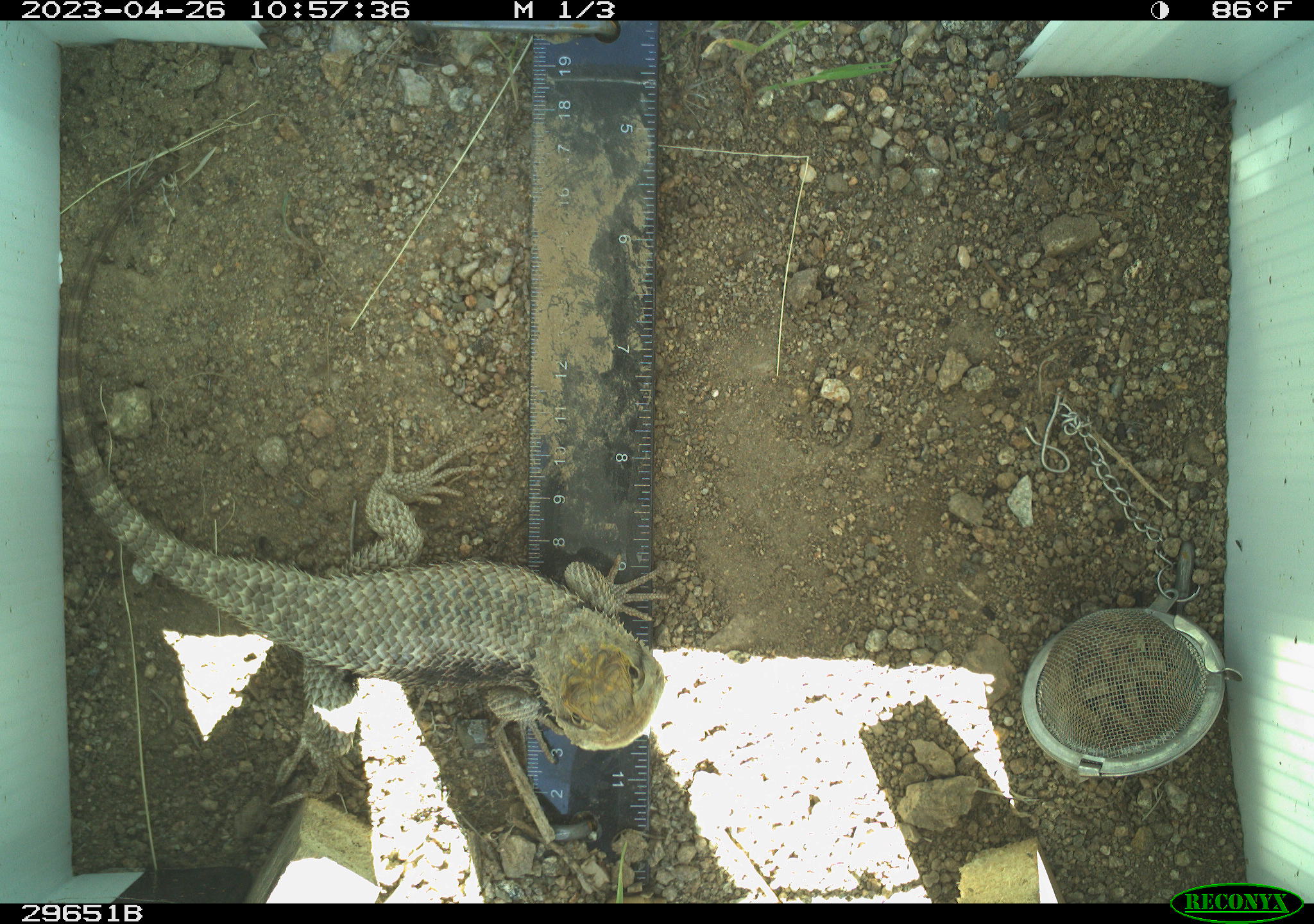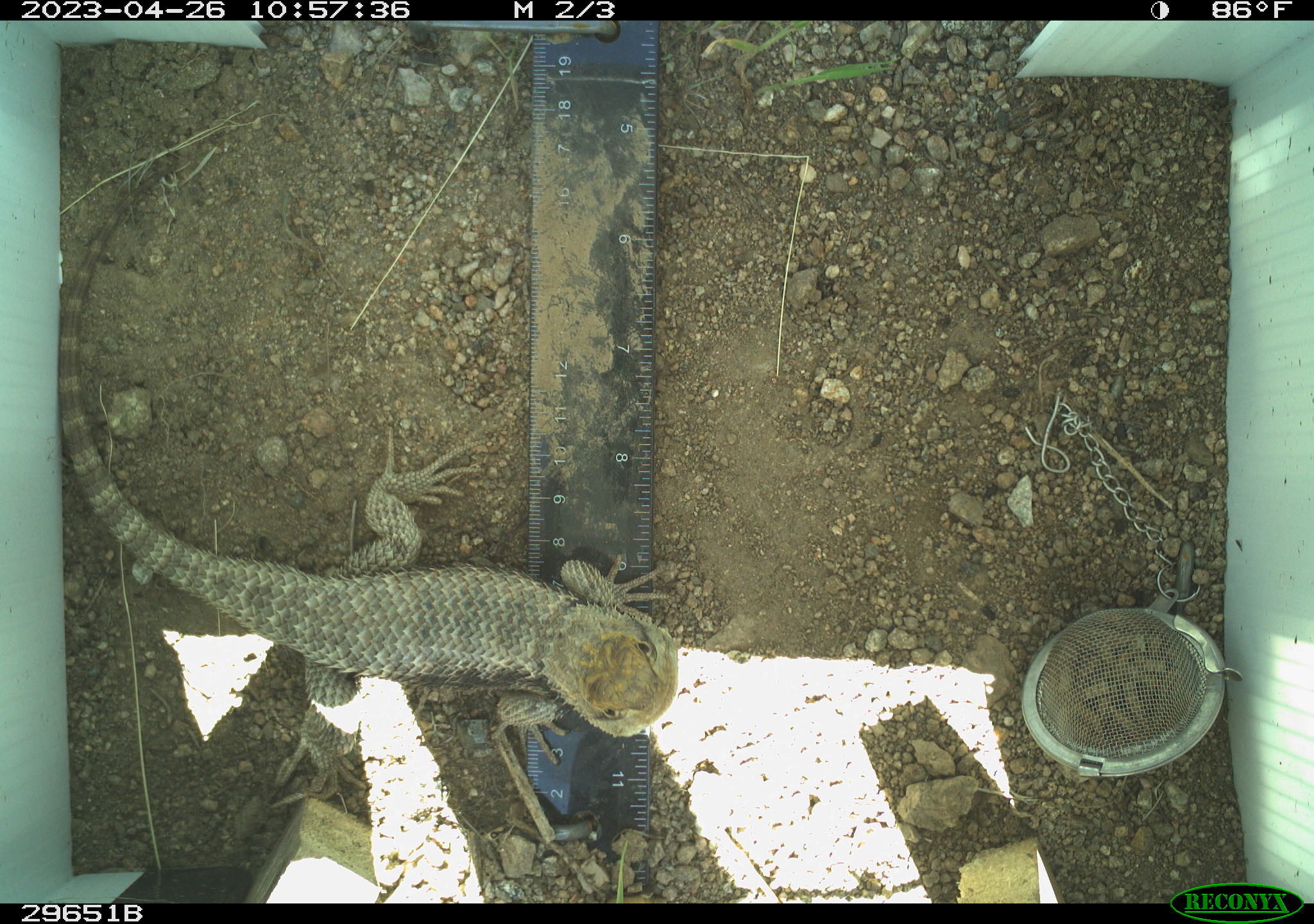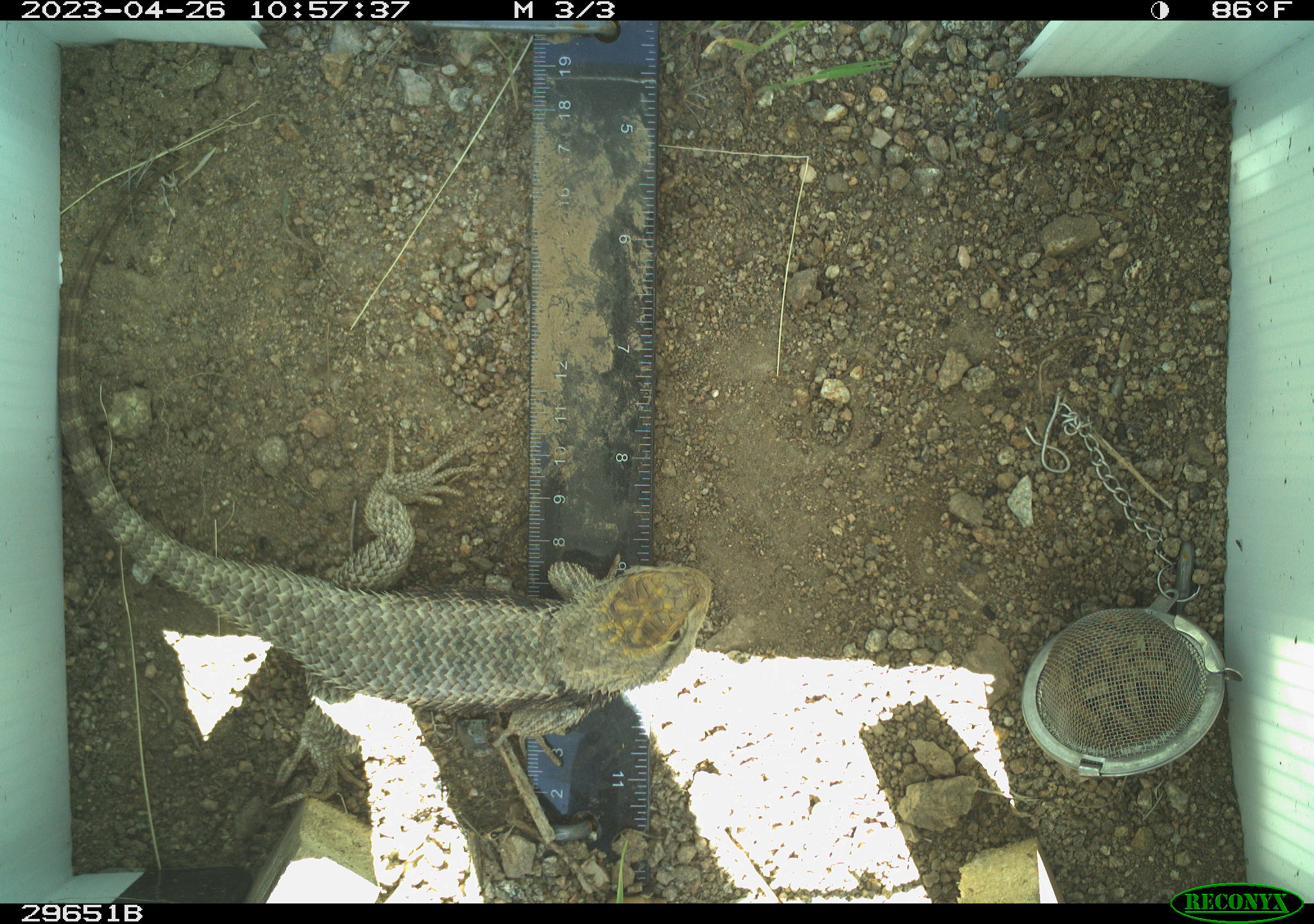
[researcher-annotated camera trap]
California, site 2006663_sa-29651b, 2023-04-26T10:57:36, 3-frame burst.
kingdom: Animalia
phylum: Chordata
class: Reptilia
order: Squamata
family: Phrynosomatidae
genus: Sceloporus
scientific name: Sceloporus uniformis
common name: yellow-backed spiny lizard